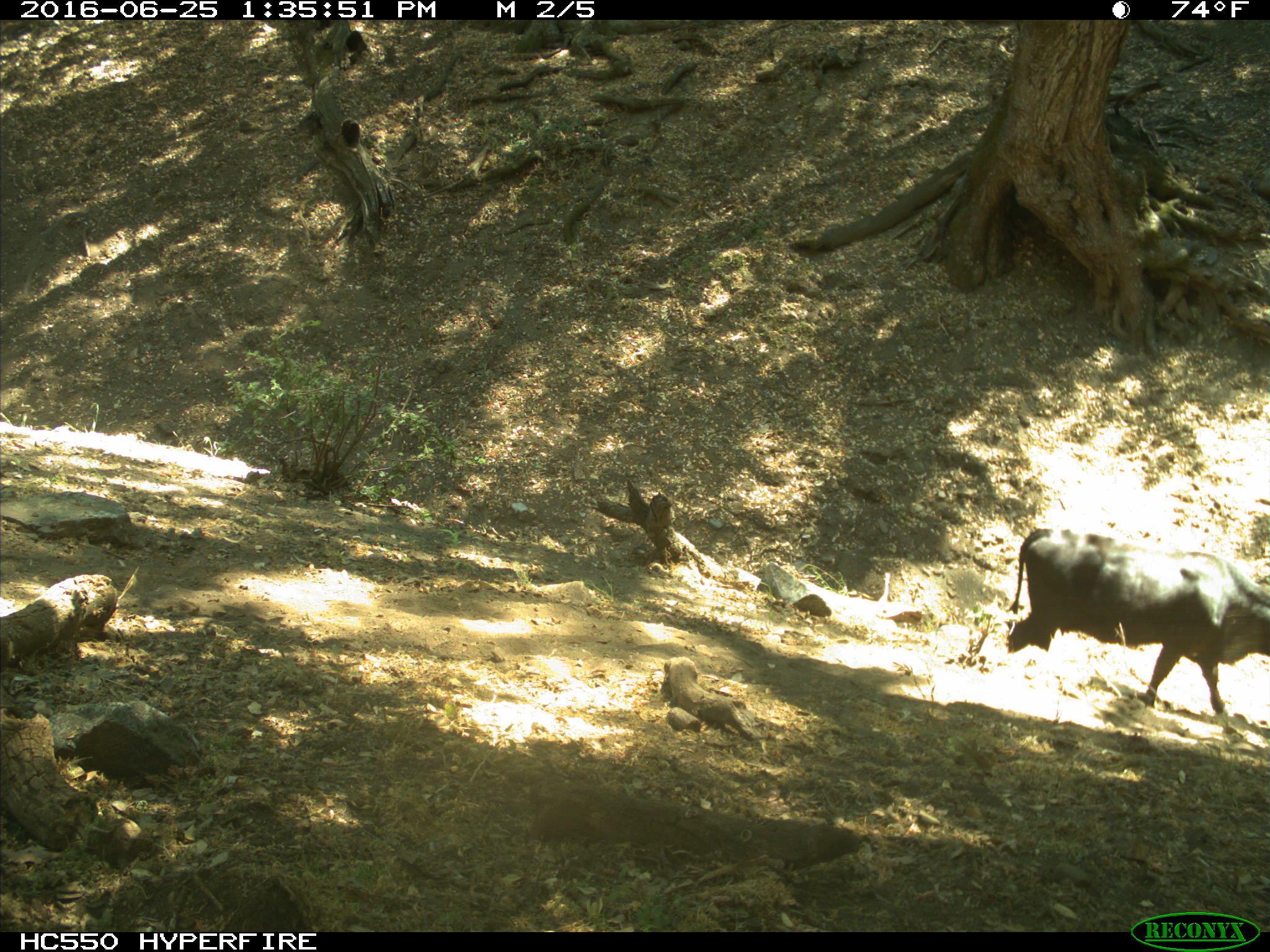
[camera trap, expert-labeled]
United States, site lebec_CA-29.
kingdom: Animalia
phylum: Chordata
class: Mammalia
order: Artiodactyla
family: Bovidae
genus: Bos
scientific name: Bos taurus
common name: domestic cow